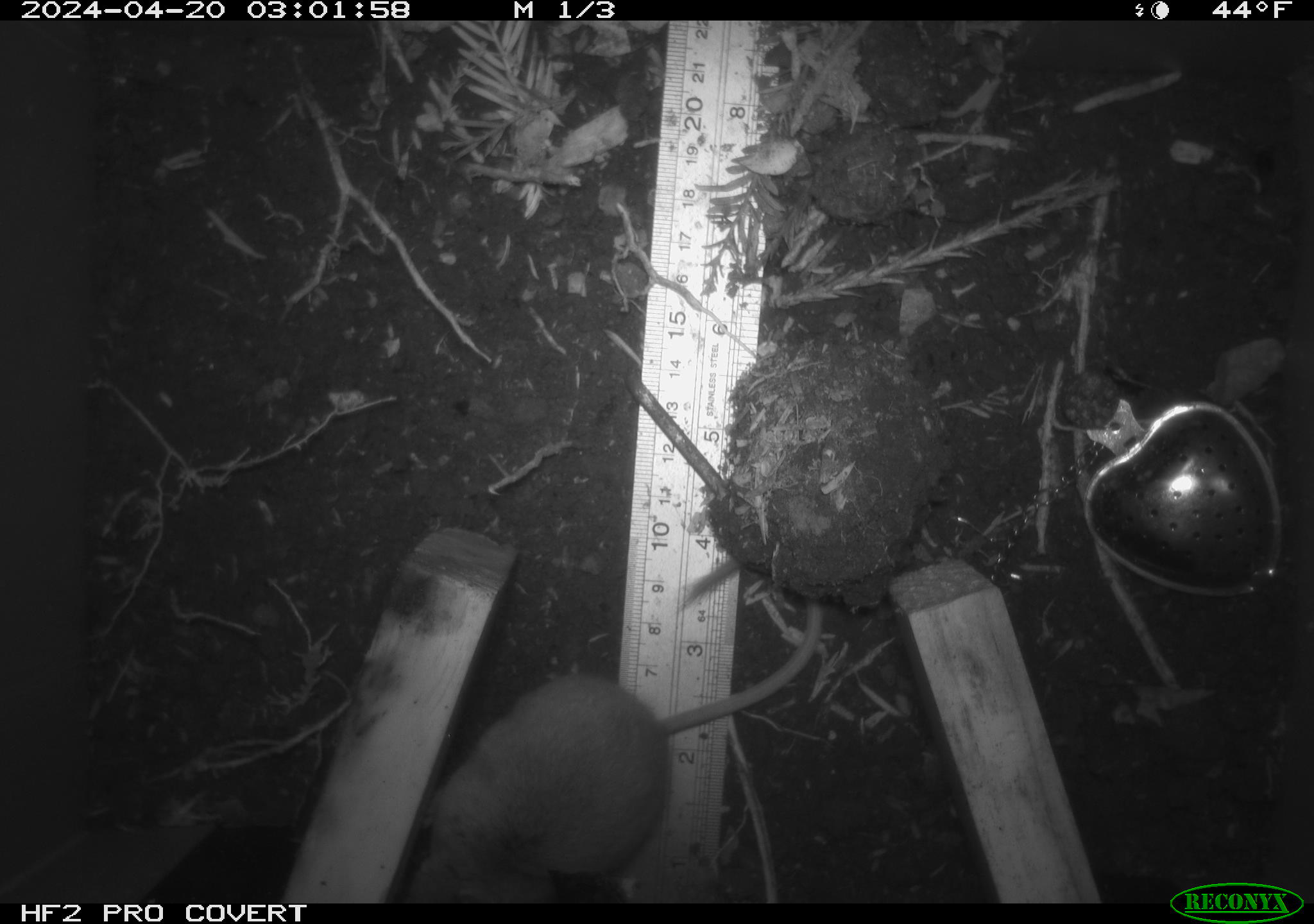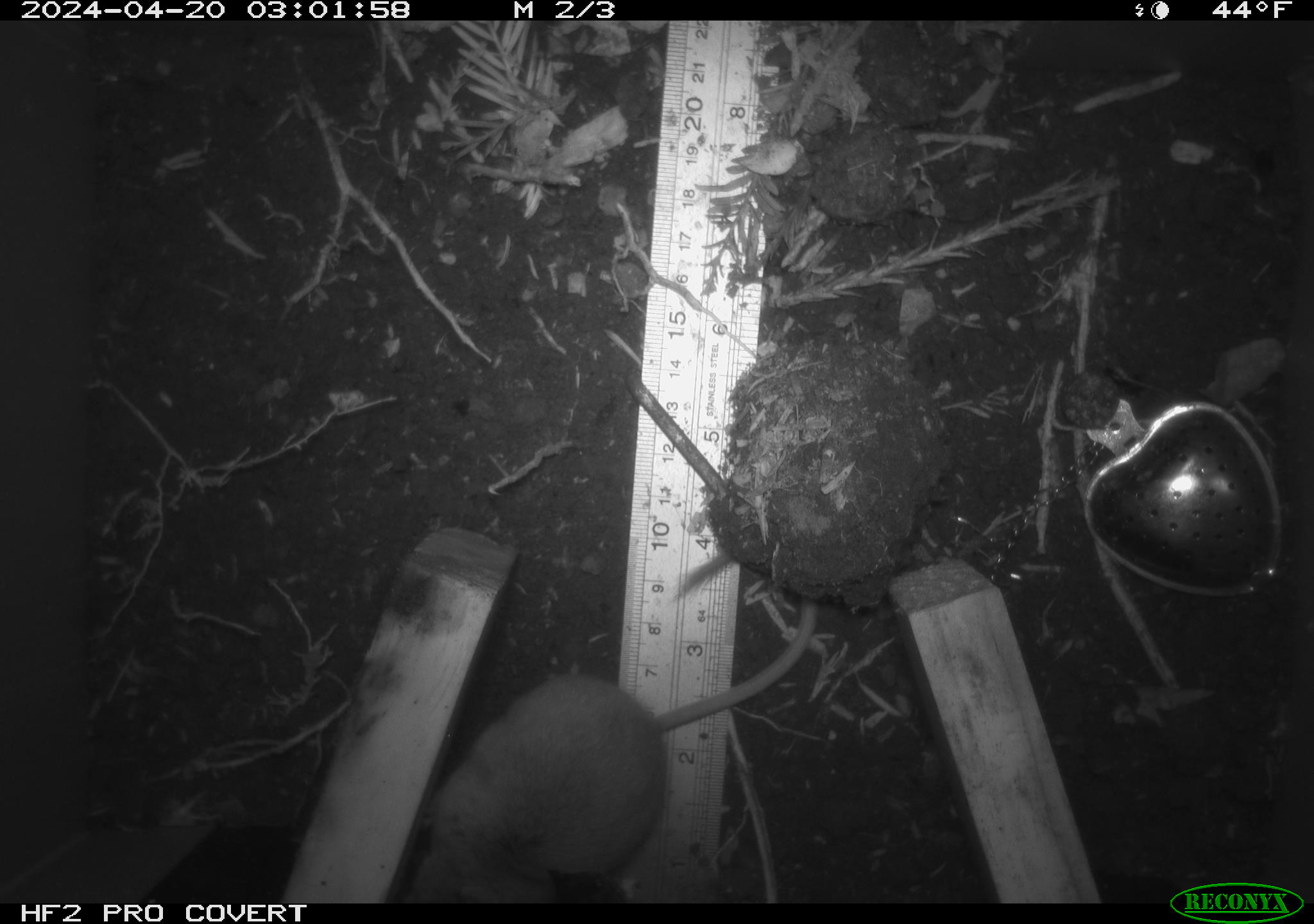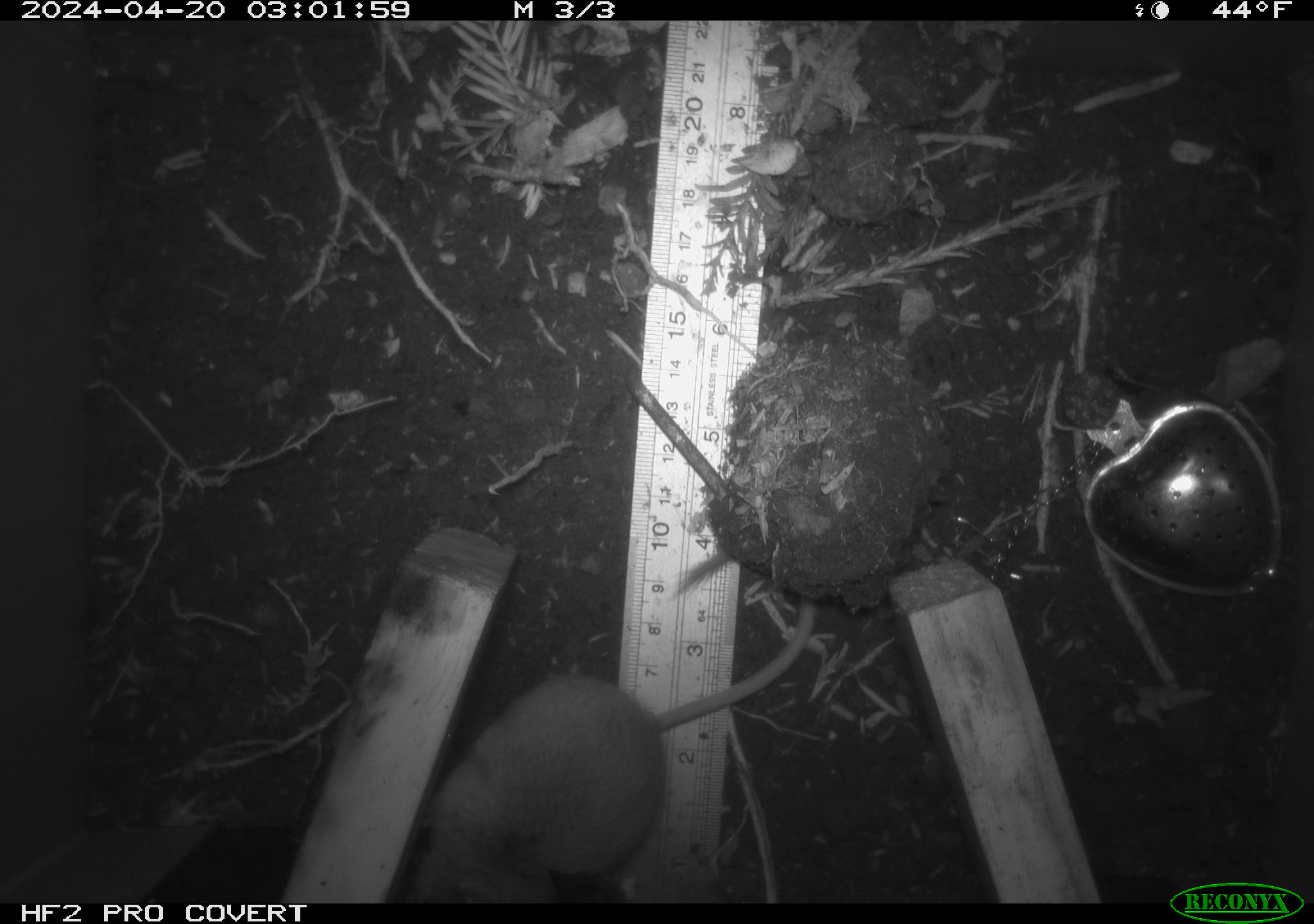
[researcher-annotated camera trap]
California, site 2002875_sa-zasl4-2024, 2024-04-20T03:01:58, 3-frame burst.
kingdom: Animalia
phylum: Chordata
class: Mammalia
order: Rodentia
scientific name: Rodentia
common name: mouse species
Mouse species (Rodentia).